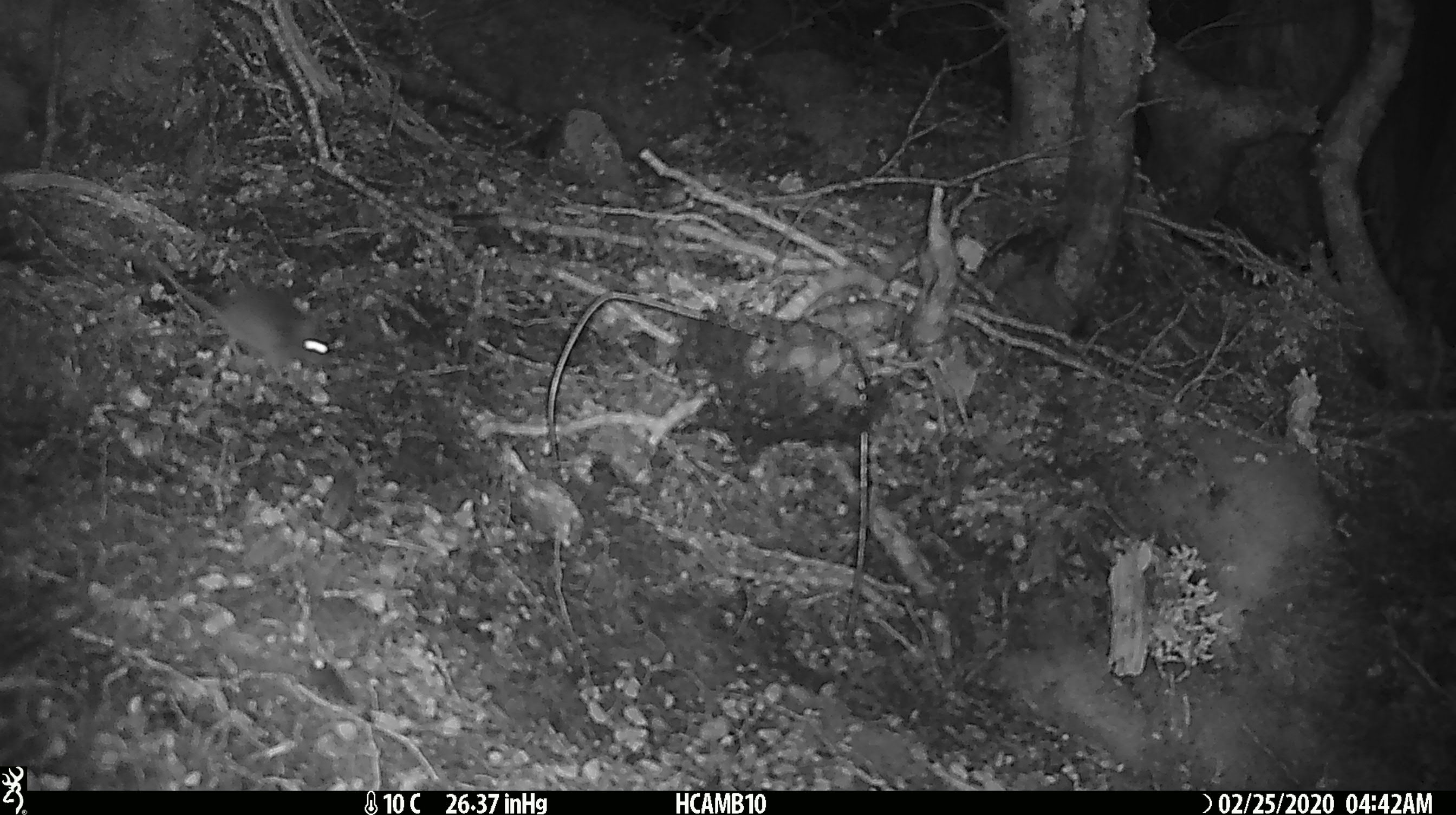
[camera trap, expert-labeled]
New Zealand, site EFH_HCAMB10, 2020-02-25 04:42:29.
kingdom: Animalia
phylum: Chordata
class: Mammalia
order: Rodentia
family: Muridae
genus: Mus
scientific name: Mus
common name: mouse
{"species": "mouse (Mus)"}